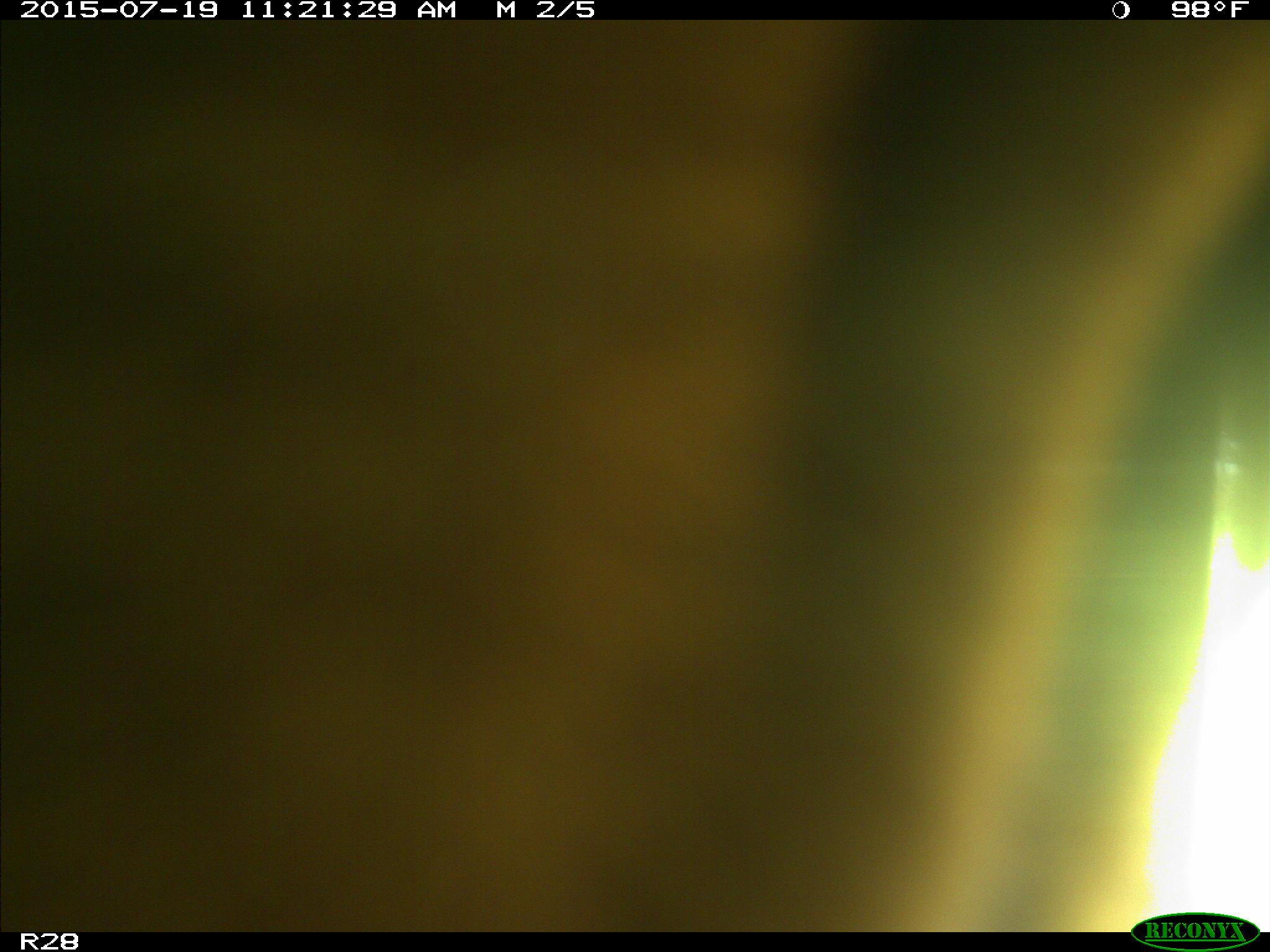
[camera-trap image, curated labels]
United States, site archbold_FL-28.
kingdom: Animalia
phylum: Chordata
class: Mammalia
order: Artiodactyla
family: Bovidae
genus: Bos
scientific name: Bos taurus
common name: domestic cow